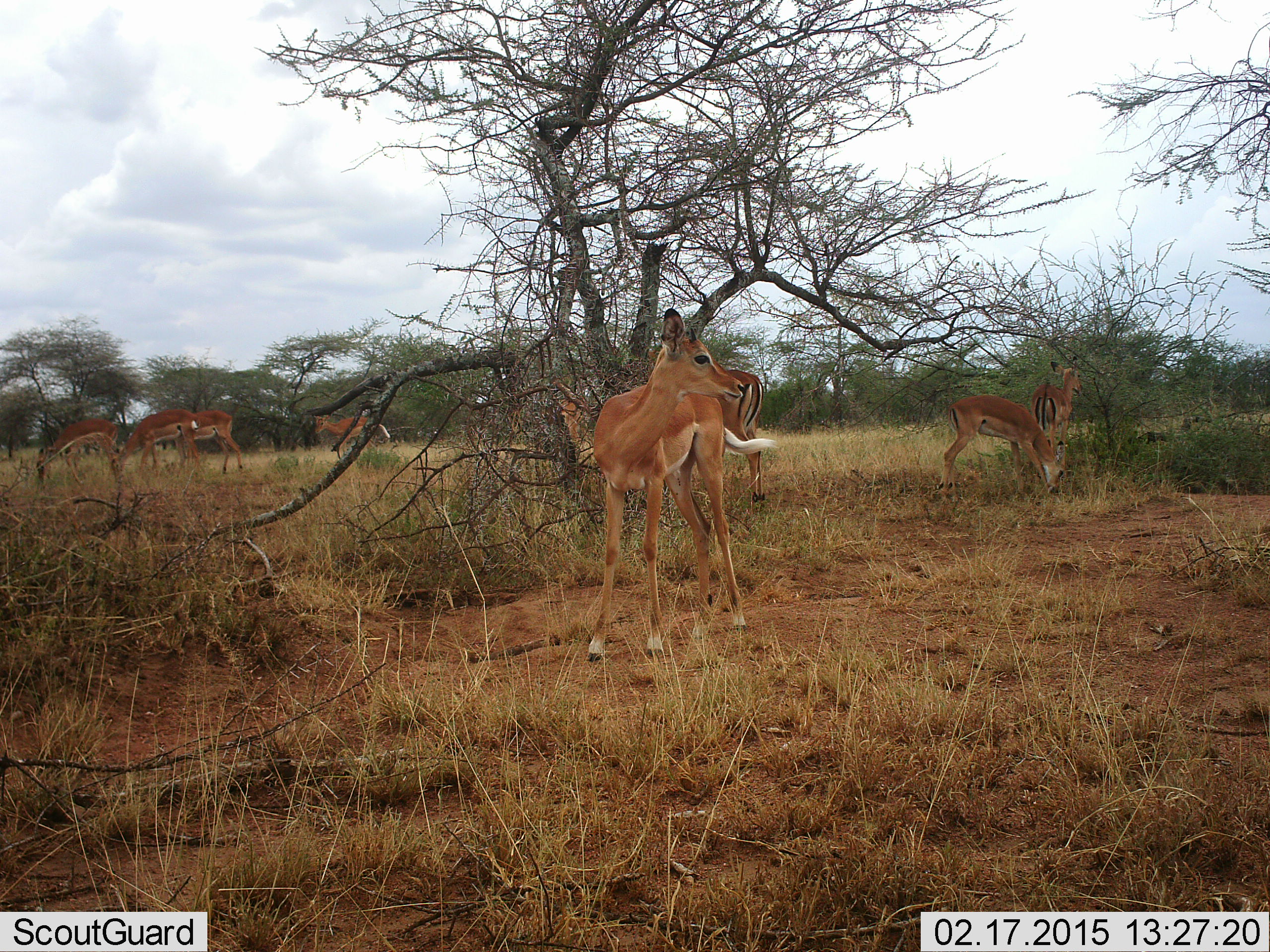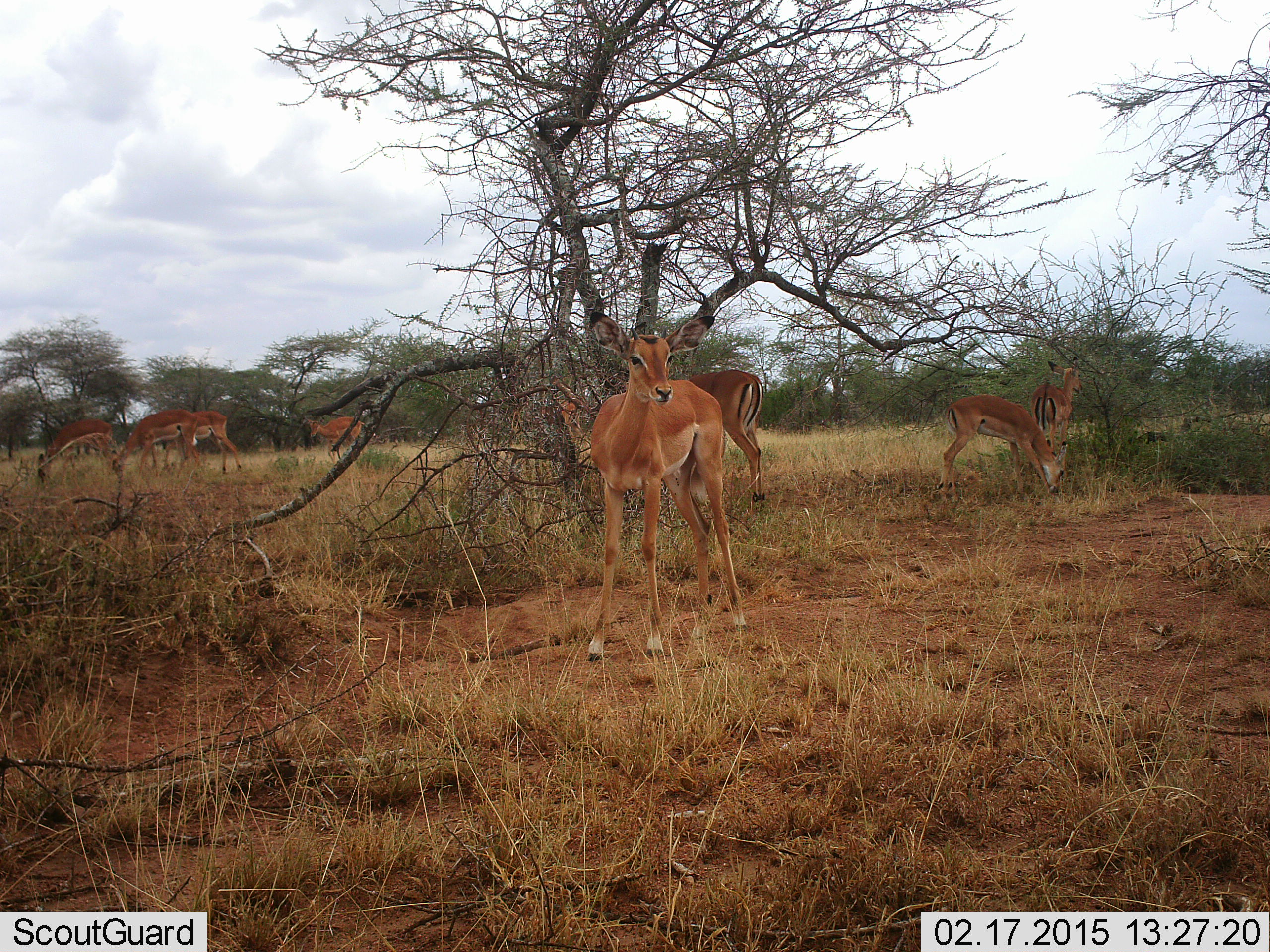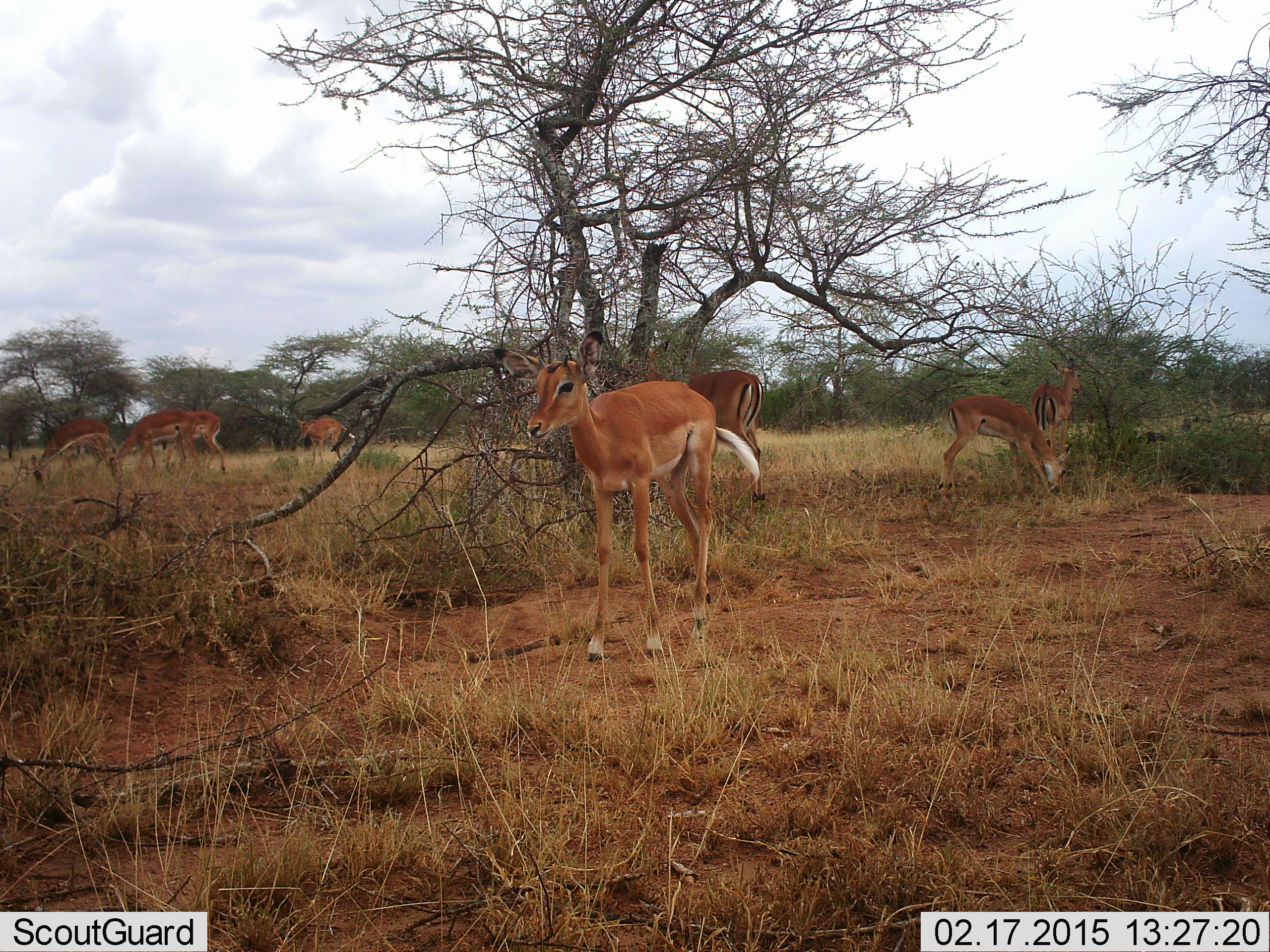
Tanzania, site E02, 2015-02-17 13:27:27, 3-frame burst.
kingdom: Animalia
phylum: Chordata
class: Mammalia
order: Artiodactyla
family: Bovidae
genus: Aepyceros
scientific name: Aepyceros melampus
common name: impala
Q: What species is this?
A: Impala (Aepyceros melampus).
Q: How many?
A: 9.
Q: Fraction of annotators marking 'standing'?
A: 100%.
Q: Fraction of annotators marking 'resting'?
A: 10%.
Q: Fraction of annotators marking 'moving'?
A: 50%.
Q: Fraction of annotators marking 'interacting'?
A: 0%.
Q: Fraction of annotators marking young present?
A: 0%.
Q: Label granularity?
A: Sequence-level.